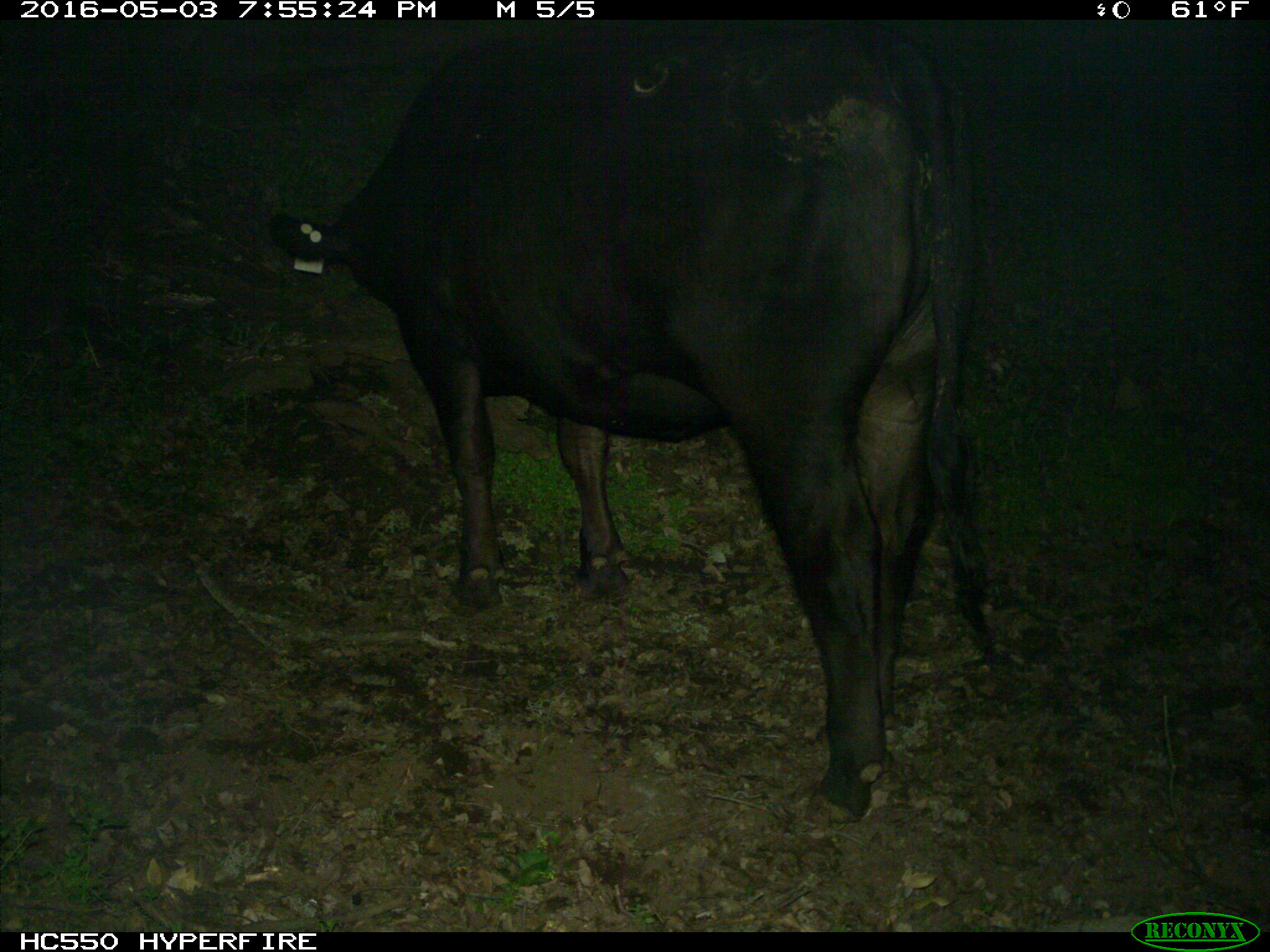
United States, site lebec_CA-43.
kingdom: Animalia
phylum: Chordata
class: Mammalia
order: Artiodactyla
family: Bovidae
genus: Bos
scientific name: Bos taurus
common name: domestic cow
Bos taurus (domestic cow).